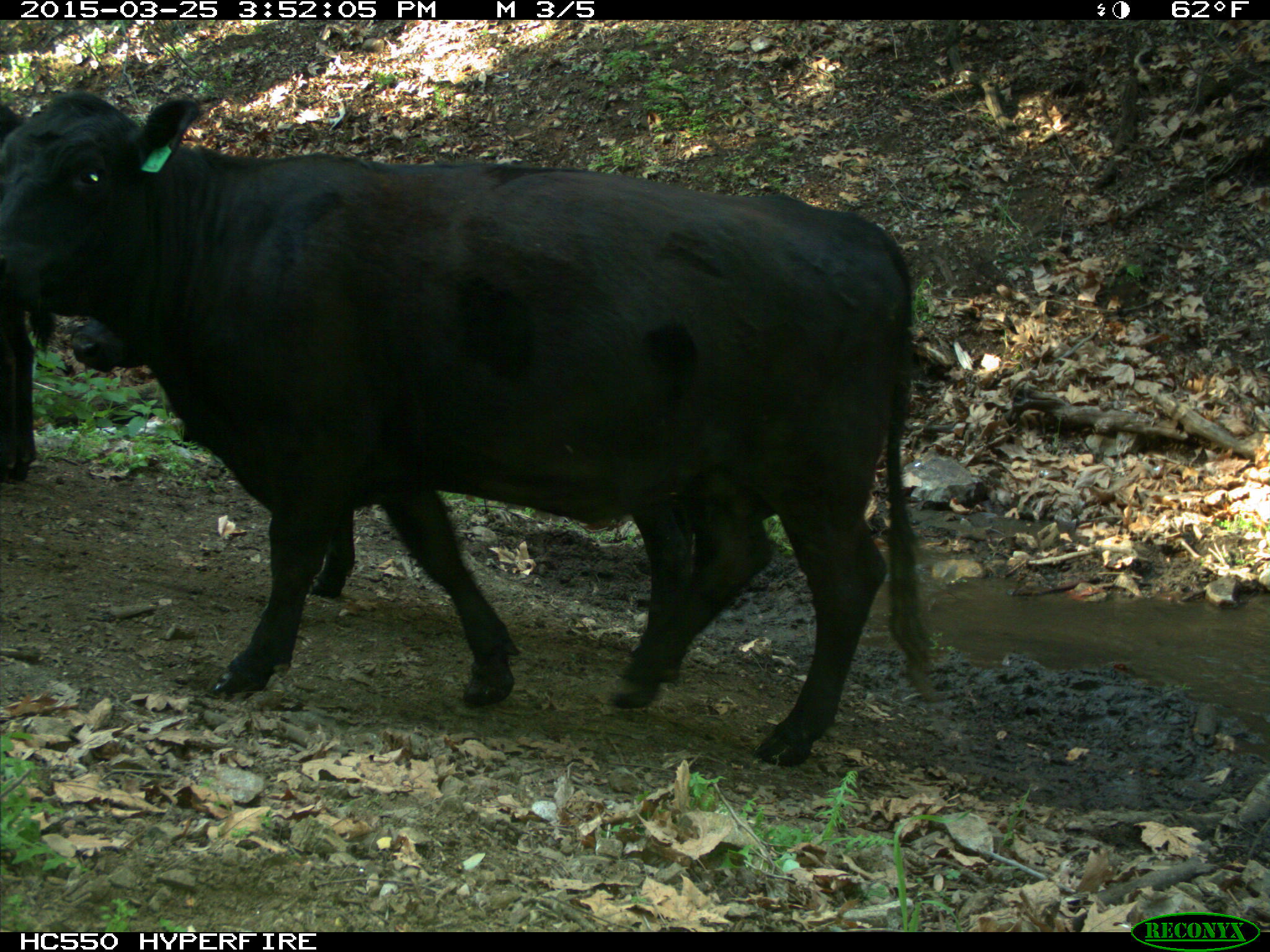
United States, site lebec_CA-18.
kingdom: Animalia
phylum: Chordata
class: Mammalia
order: Artiodactyla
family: Bovidae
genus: Bos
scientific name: Bos taurus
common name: domestic cow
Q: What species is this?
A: Bos taurus (domestic cow).